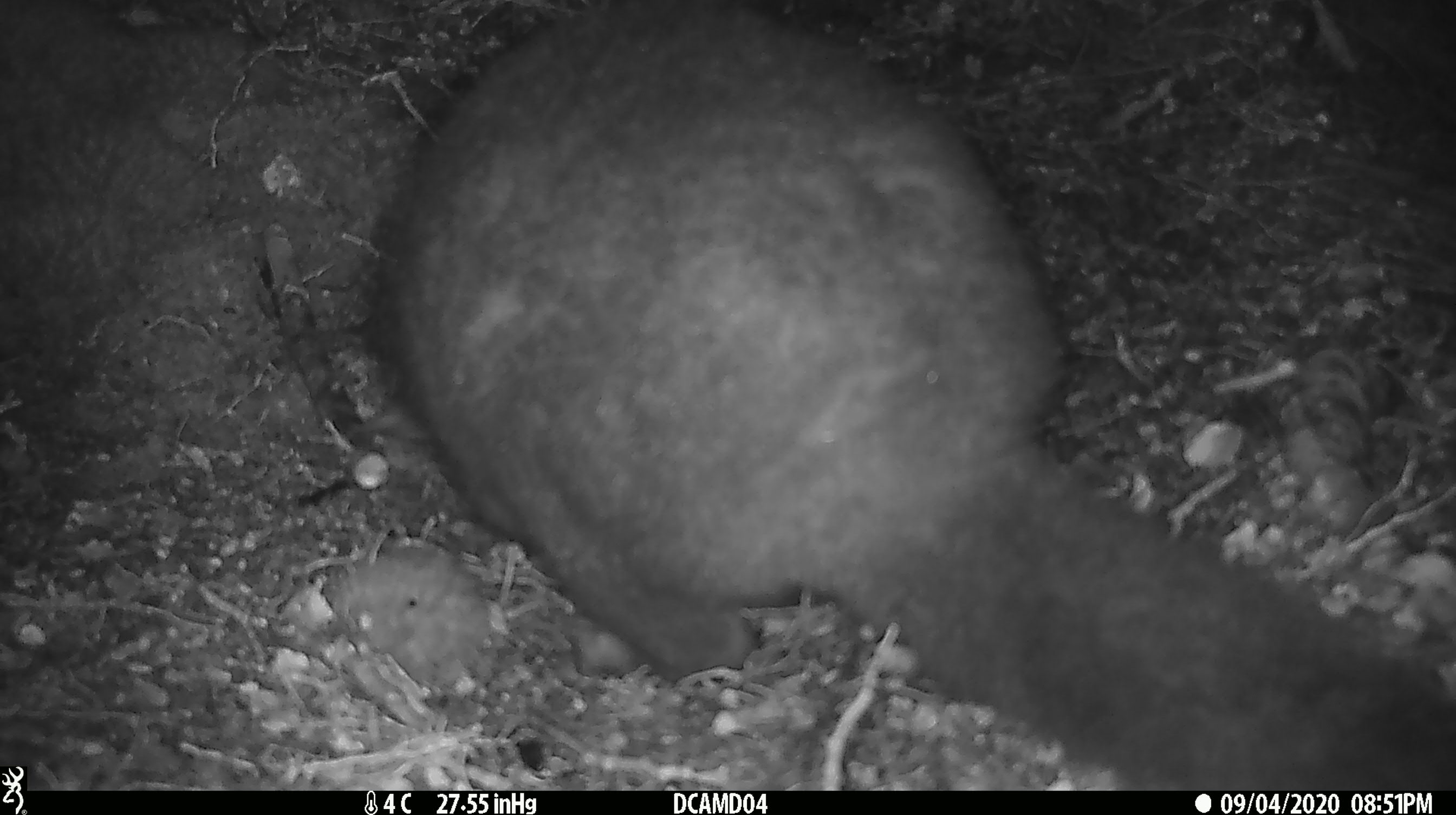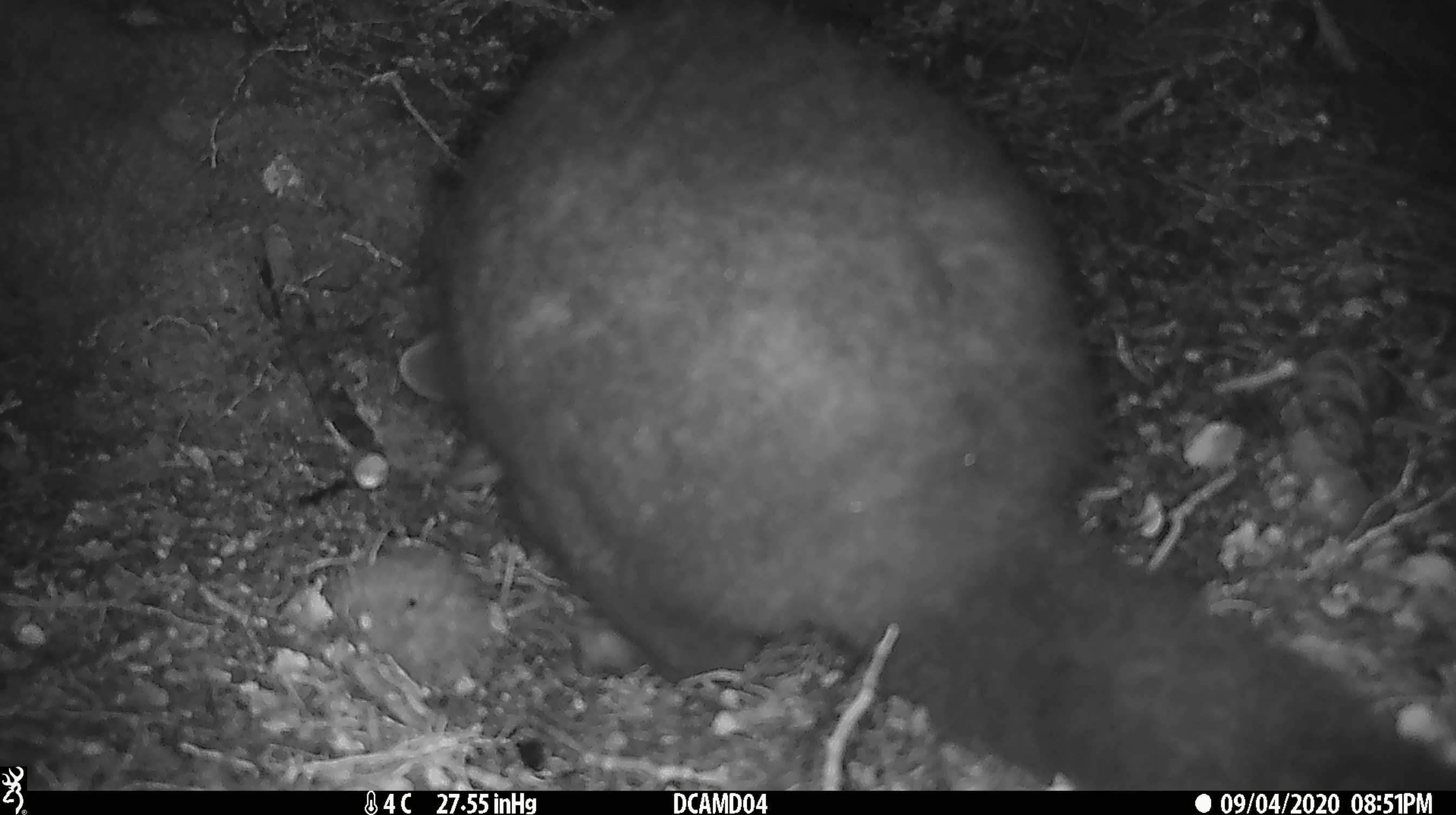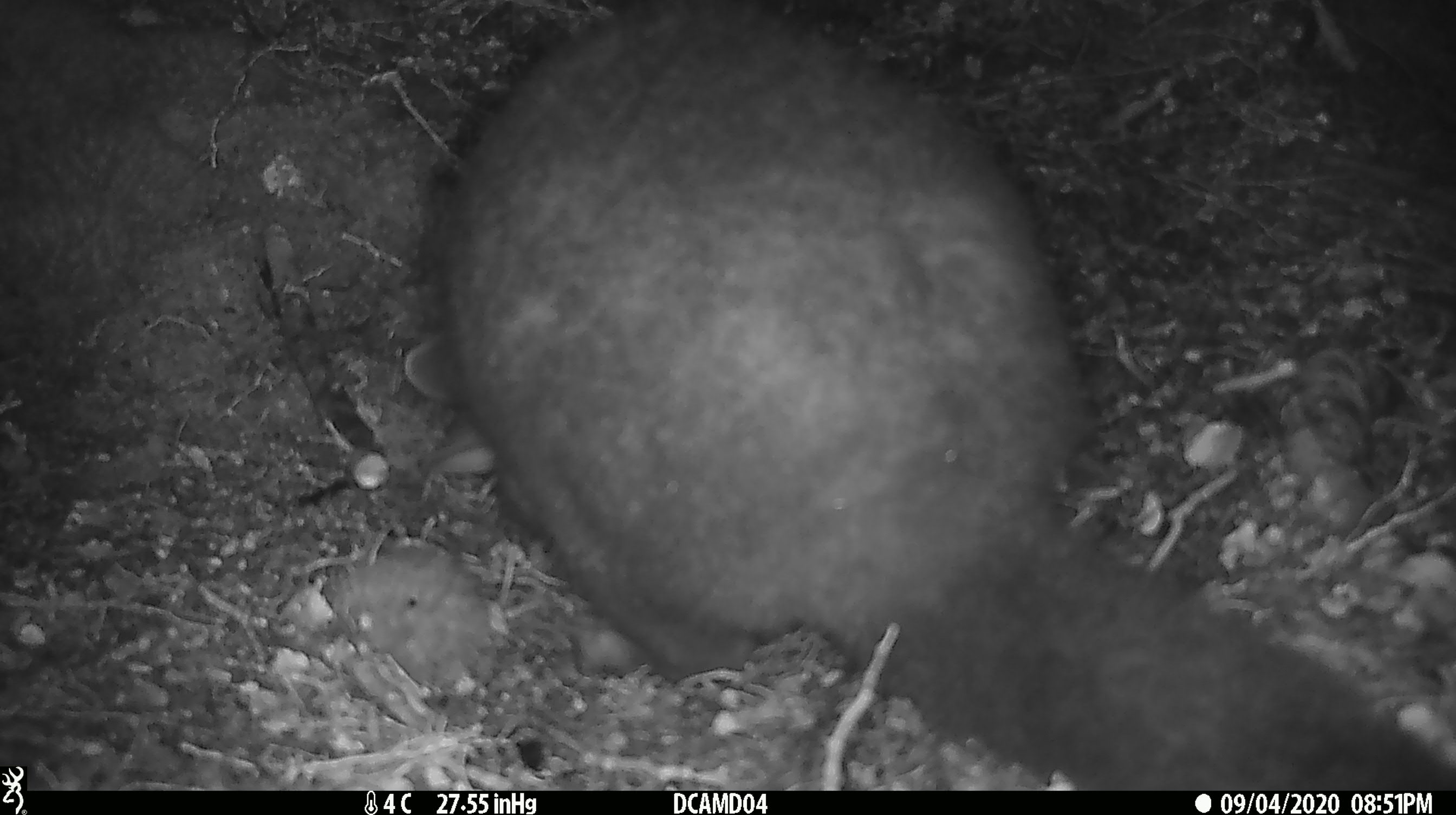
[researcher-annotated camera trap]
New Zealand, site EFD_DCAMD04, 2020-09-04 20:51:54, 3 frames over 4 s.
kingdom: Animalia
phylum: Chordata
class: Mammalia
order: Diprotodontia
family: Phalangeridae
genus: Trichosurus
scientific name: Trichosurus vulpecula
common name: common brushtail possum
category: possum